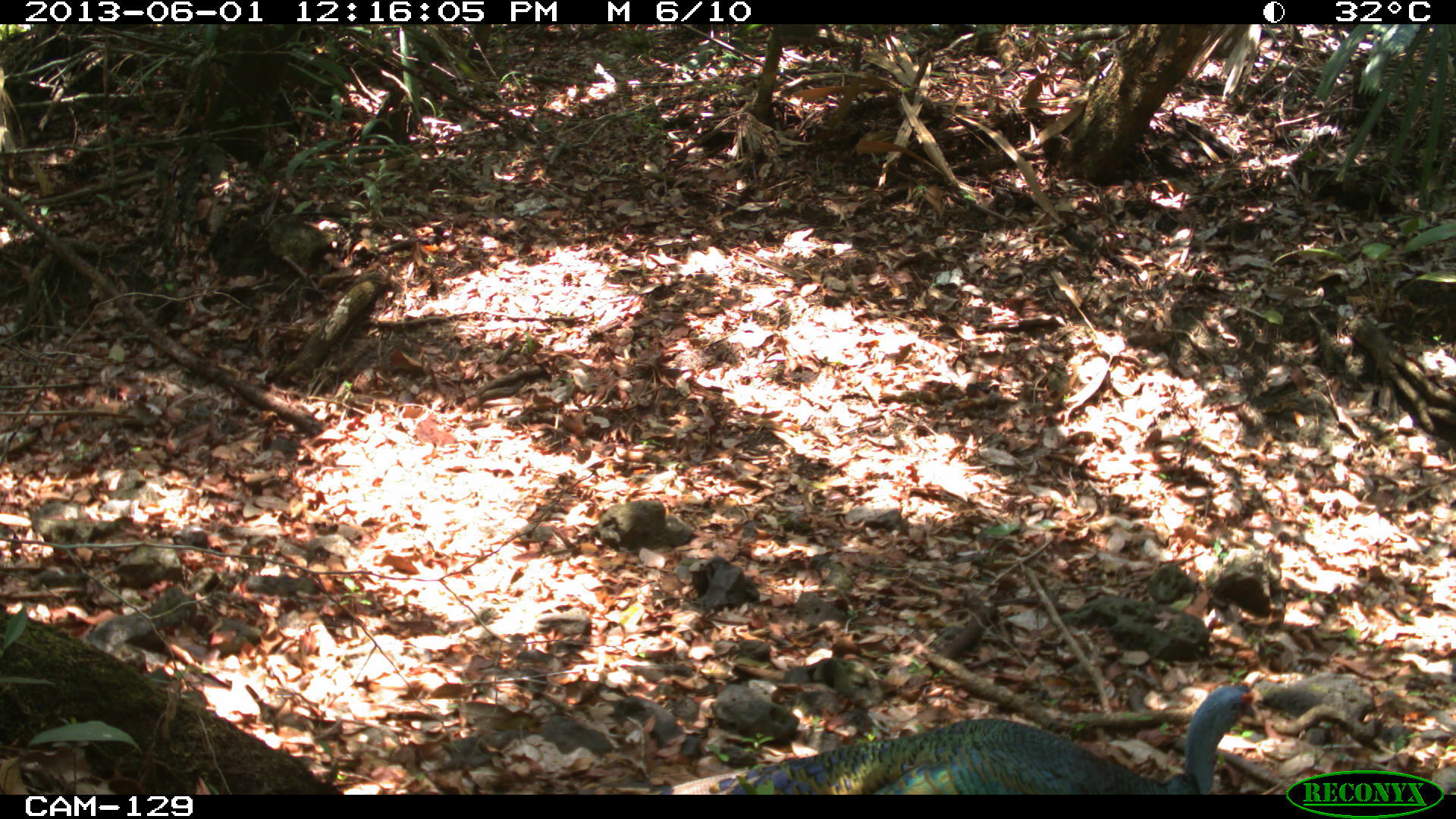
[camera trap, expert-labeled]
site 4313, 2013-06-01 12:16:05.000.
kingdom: Animalia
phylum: Chordata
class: Aves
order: Galliformes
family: Phasianidae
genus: Meleagris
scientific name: Meleagris ocellata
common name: ocellated turkey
Meleagris ocellata (ocellated turkey), count 1, sex male.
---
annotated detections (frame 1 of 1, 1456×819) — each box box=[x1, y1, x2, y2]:
meleagris ocellata: box=[591, 679, 1260, 793]